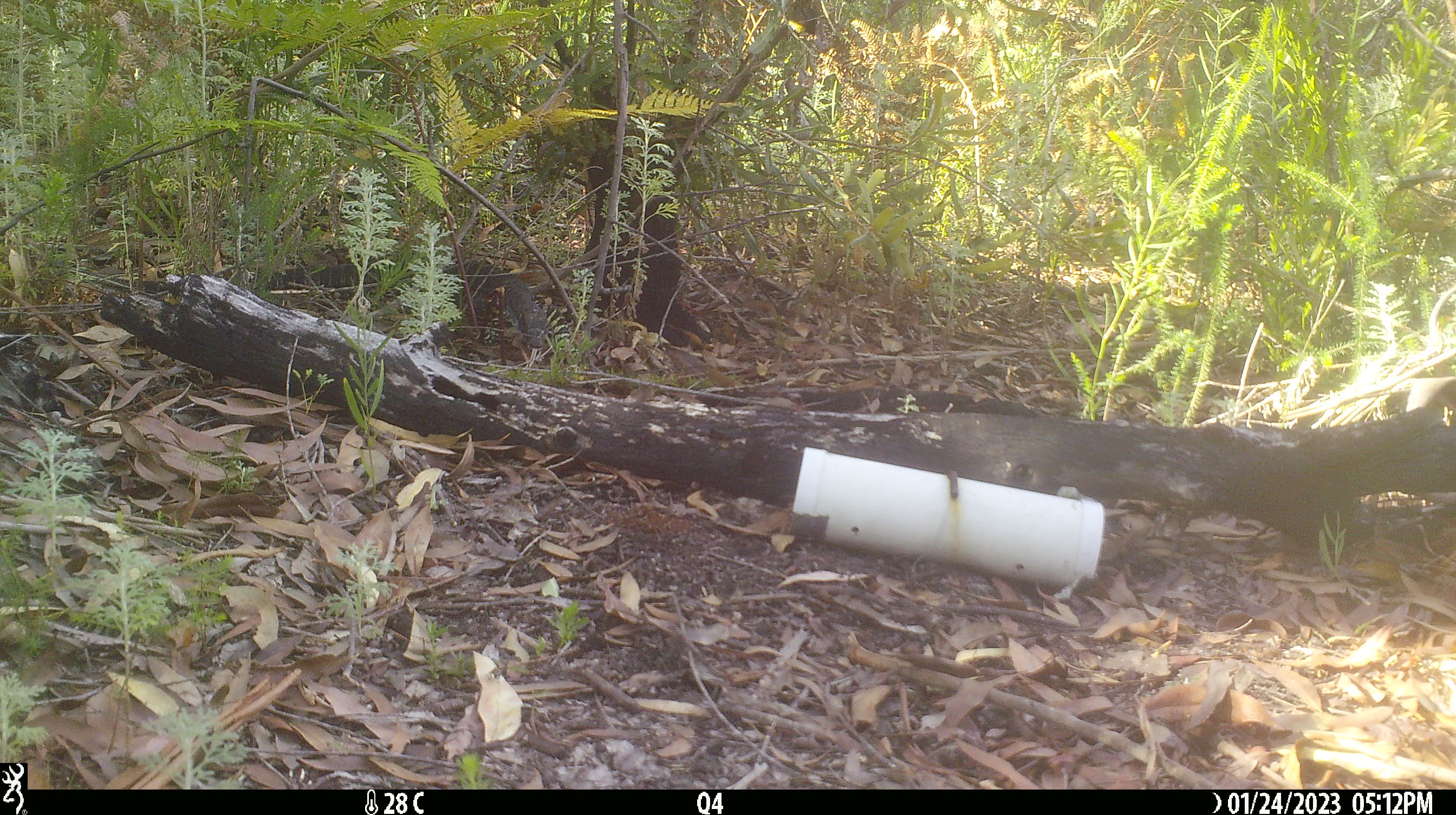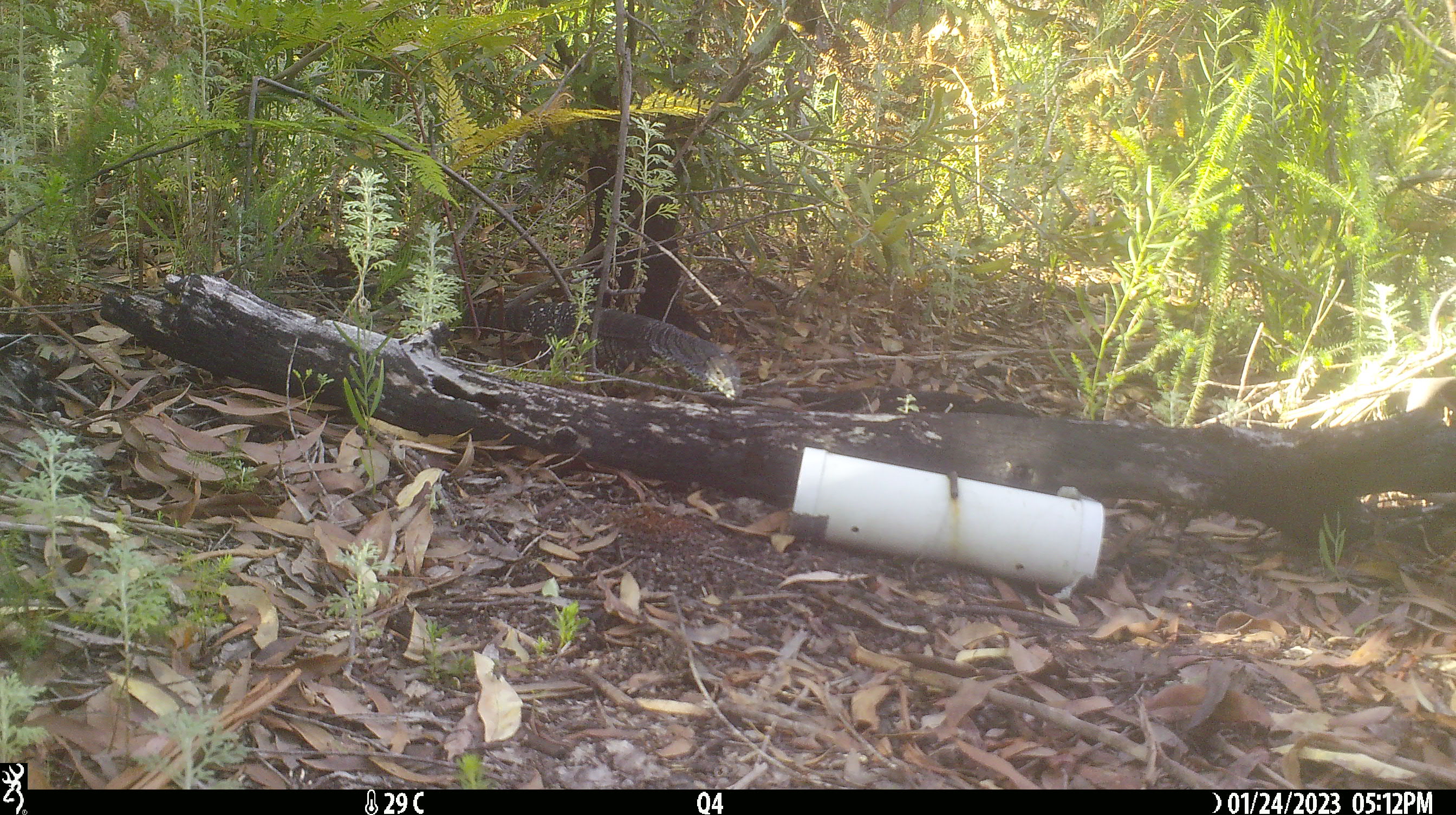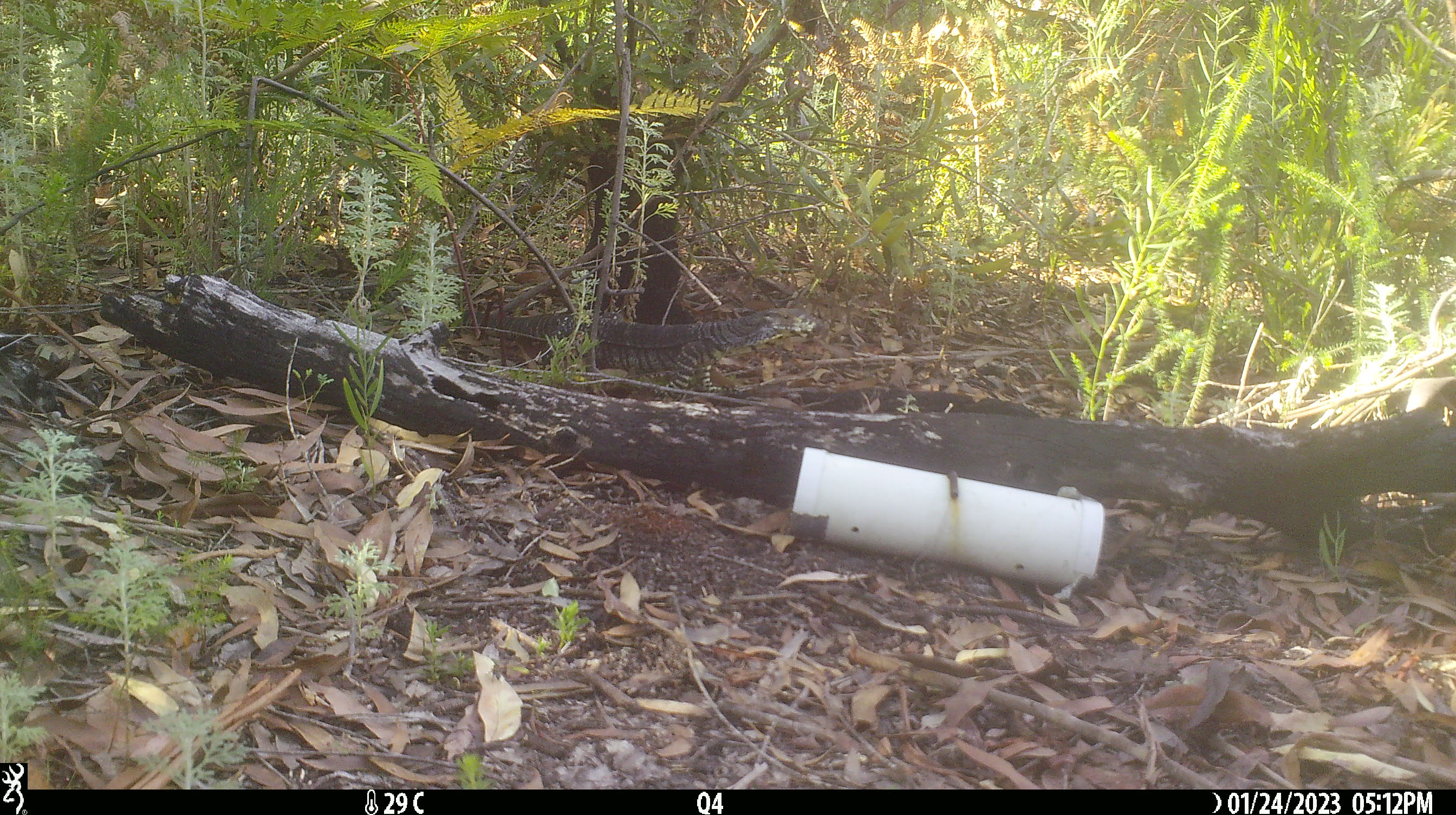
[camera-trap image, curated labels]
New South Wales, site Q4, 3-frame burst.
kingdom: Animalia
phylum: Chordata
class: Reptilia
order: Squamata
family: Varanidae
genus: Varanus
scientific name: Varanus varius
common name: lace monitor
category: goanna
Goanna (lace monitor) (Varanus varius).